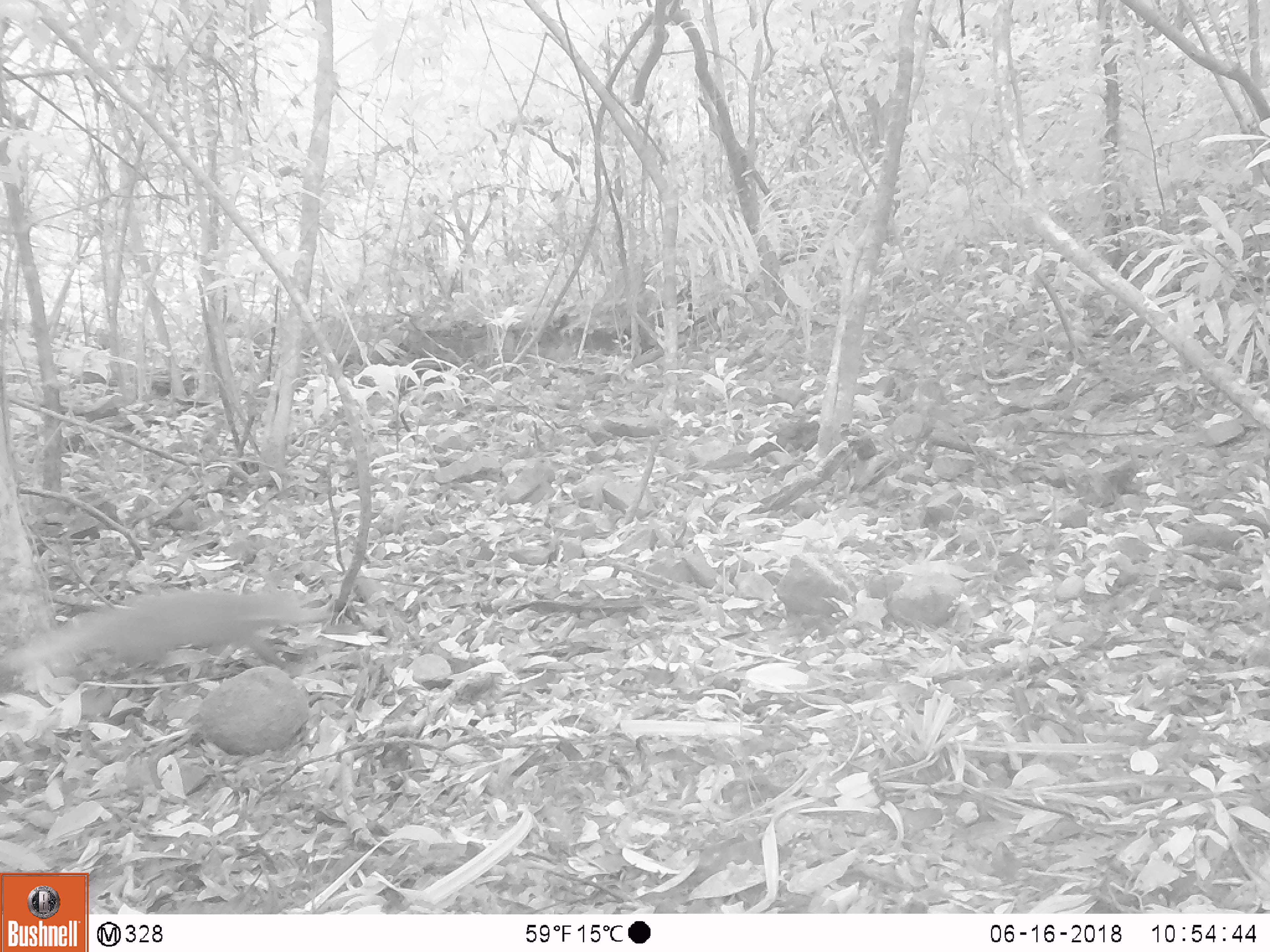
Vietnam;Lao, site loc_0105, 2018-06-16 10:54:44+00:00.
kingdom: Animalia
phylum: Chordata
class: Mammalia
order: Carnivora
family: Herpestidae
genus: Urva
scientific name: Urva urva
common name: crab-eating mongoose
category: crab eating mongoose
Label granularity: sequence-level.